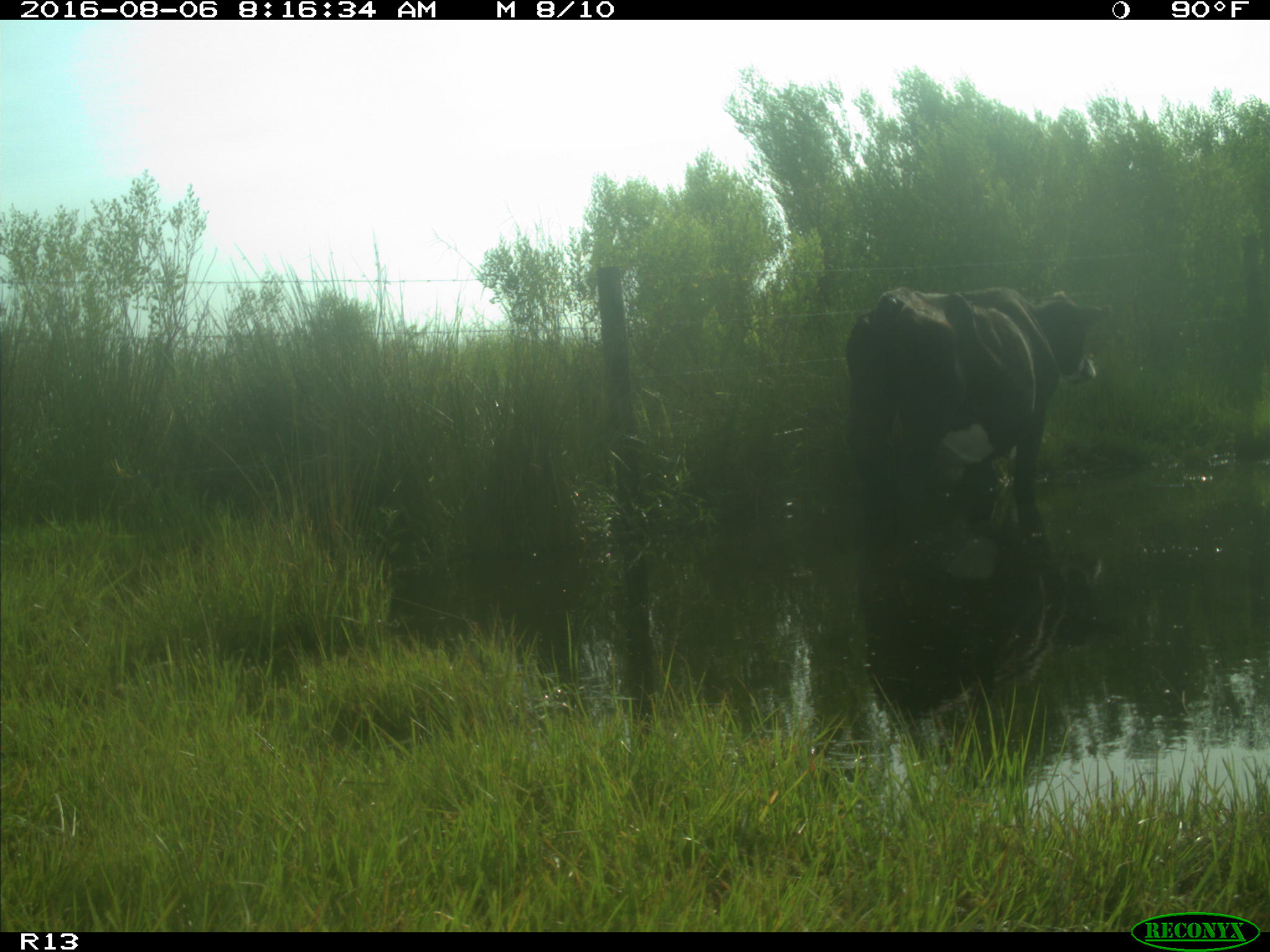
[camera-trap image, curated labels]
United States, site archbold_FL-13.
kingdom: Animalia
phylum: Chordata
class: Mammalia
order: Artiodactyla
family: Bovidae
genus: Bos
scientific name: Bos taurus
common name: domestic cow